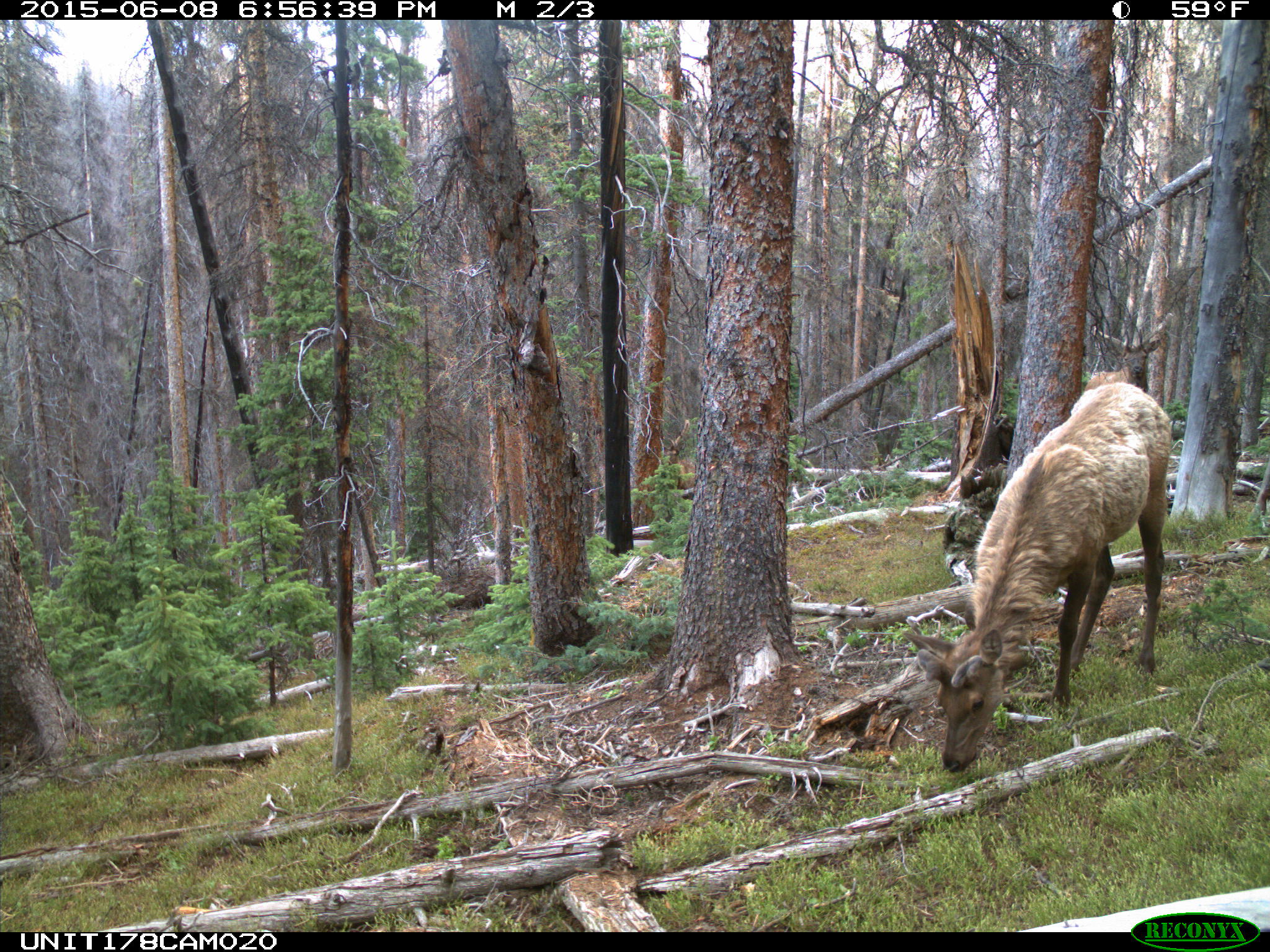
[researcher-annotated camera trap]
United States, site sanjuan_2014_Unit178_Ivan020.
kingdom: Animalia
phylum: Chordata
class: Mammalia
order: Artiodactyla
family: Cervidae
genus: Cervus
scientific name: Cervus elaphus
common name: red deer